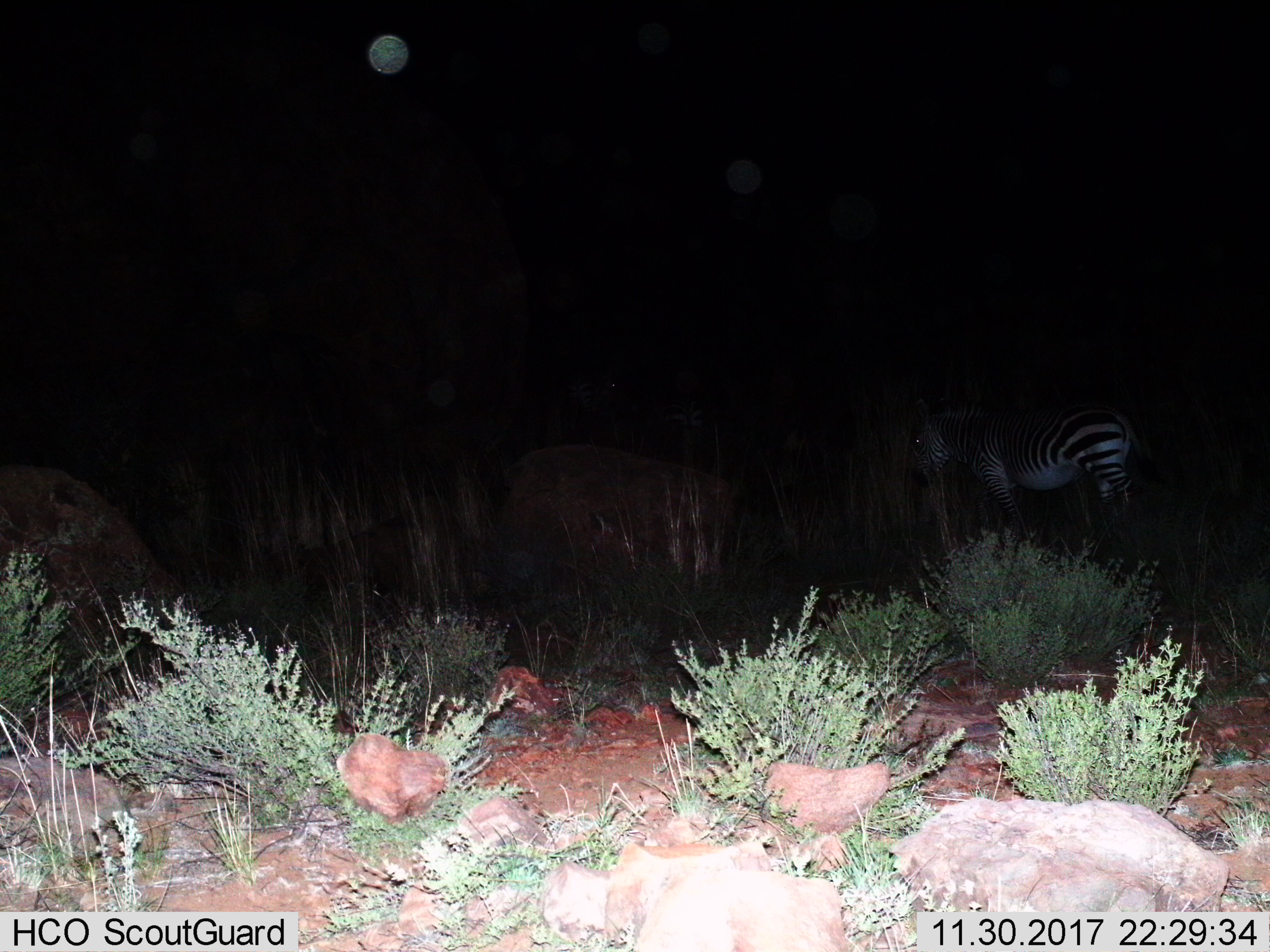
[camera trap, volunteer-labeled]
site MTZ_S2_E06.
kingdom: Animalia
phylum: Chordata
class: Mammalia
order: Perissodactyla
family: Equidae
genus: Equus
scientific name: Equus zebra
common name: mountain zebra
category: zebramountain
Zebramountain (mountain zebra) (Equus zebra), count 1. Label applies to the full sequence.